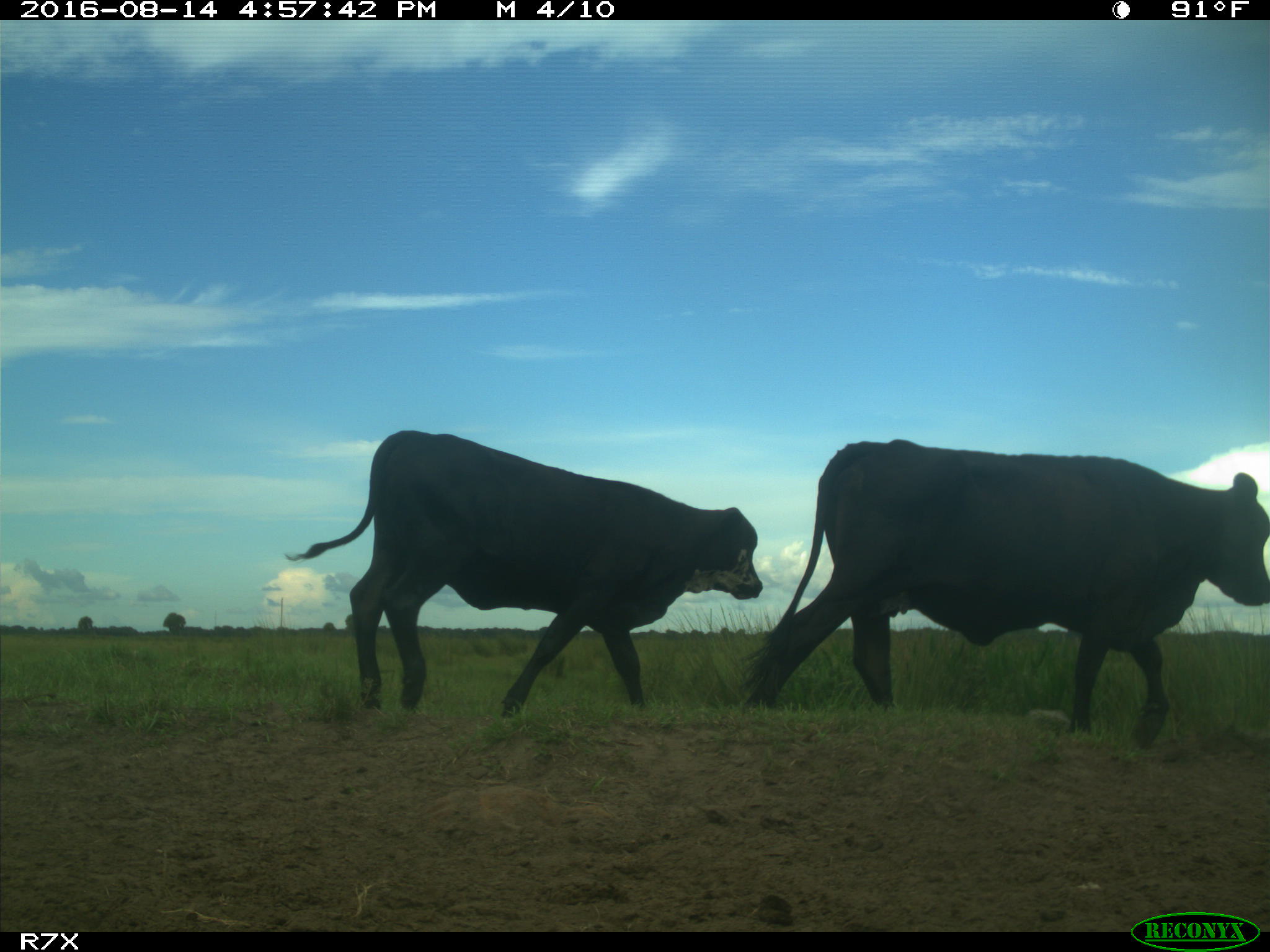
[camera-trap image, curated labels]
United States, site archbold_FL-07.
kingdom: Animalia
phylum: Chordata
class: Mammalia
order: Artiodactyla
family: Bovidae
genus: Bos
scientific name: Bos taurus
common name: domestic cow